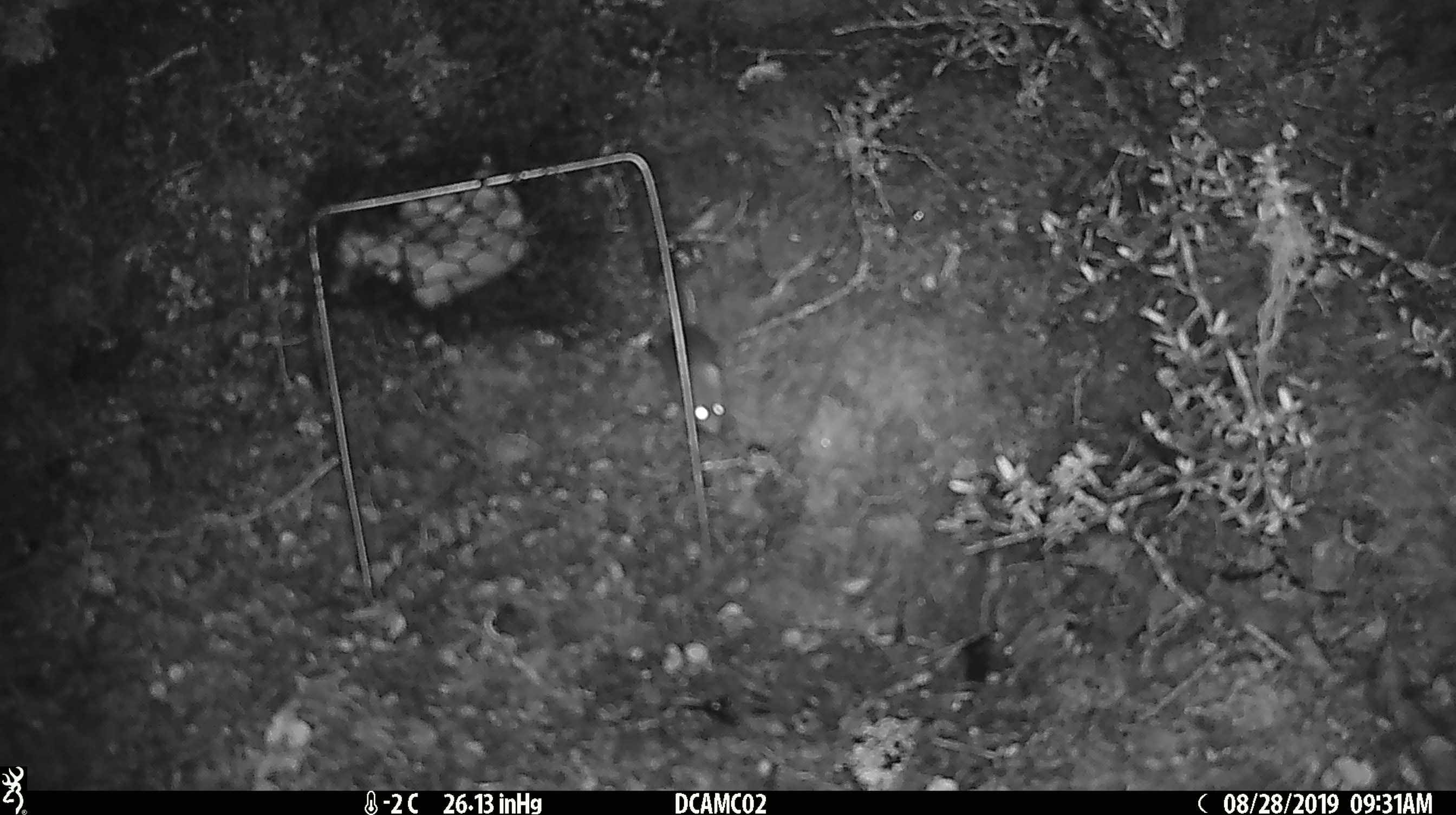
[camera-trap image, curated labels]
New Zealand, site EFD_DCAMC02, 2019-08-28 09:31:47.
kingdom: Animalia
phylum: Chordata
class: Mammalia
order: Rodentia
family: Muridae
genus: Mus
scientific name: Mus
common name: mouse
Mouse (Mus).